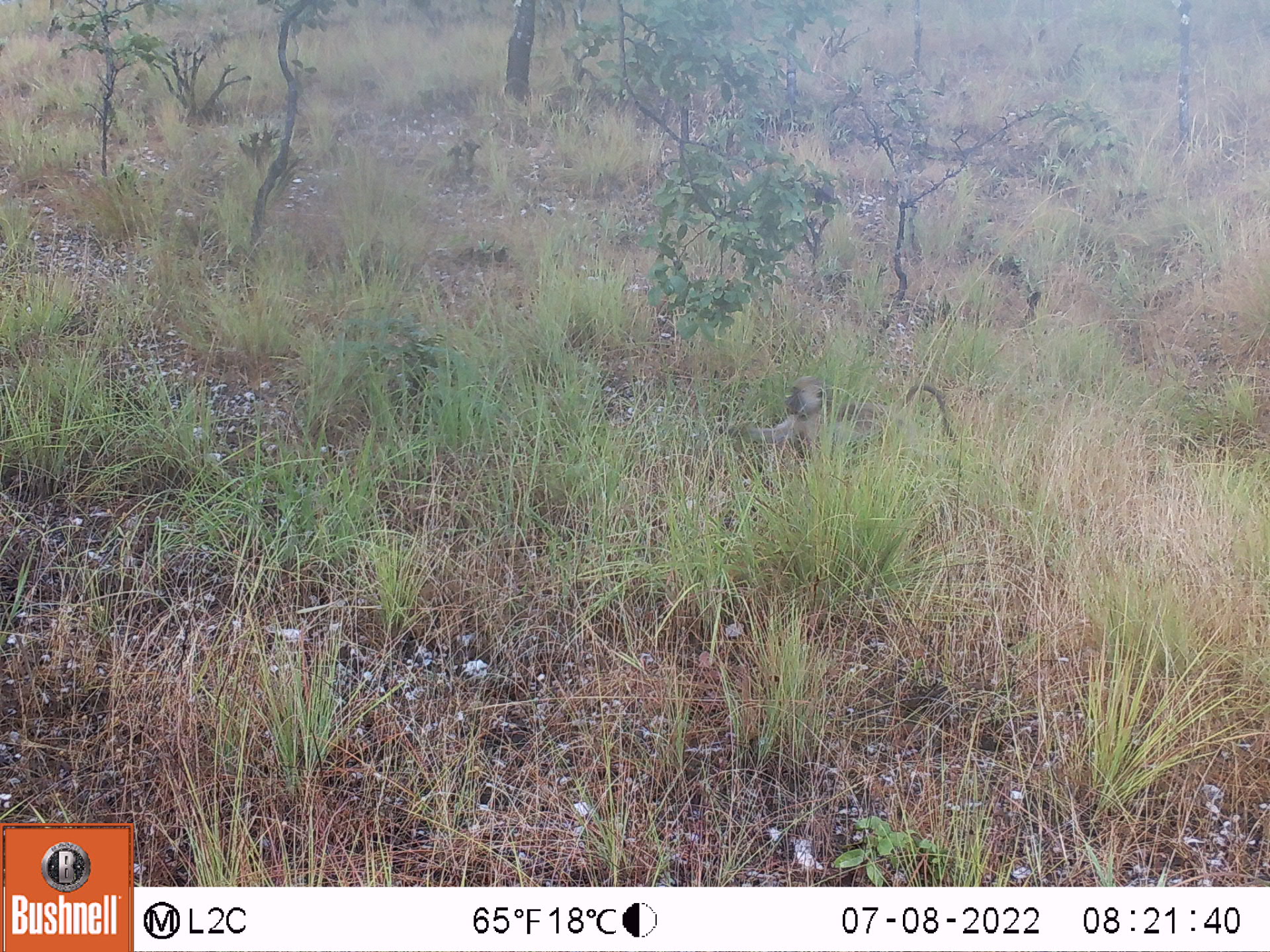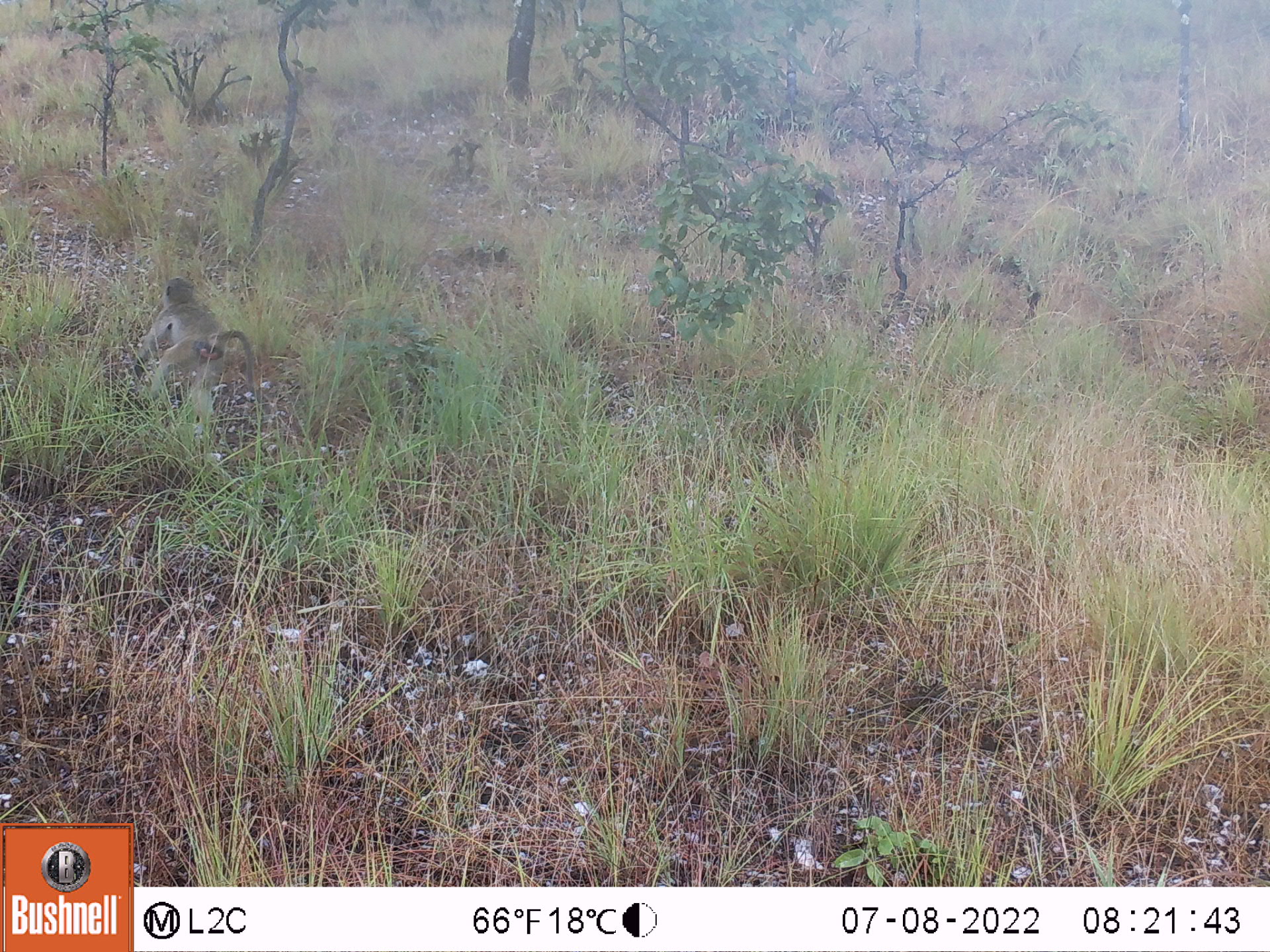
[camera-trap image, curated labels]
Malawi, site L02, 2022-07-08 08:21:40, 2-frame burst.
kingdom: Animalia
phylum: Chordata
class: Mammalia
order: Primates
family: Cercopithecidae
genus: Papio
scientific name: Papio cynocephalus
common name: yellow baboon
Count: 1.